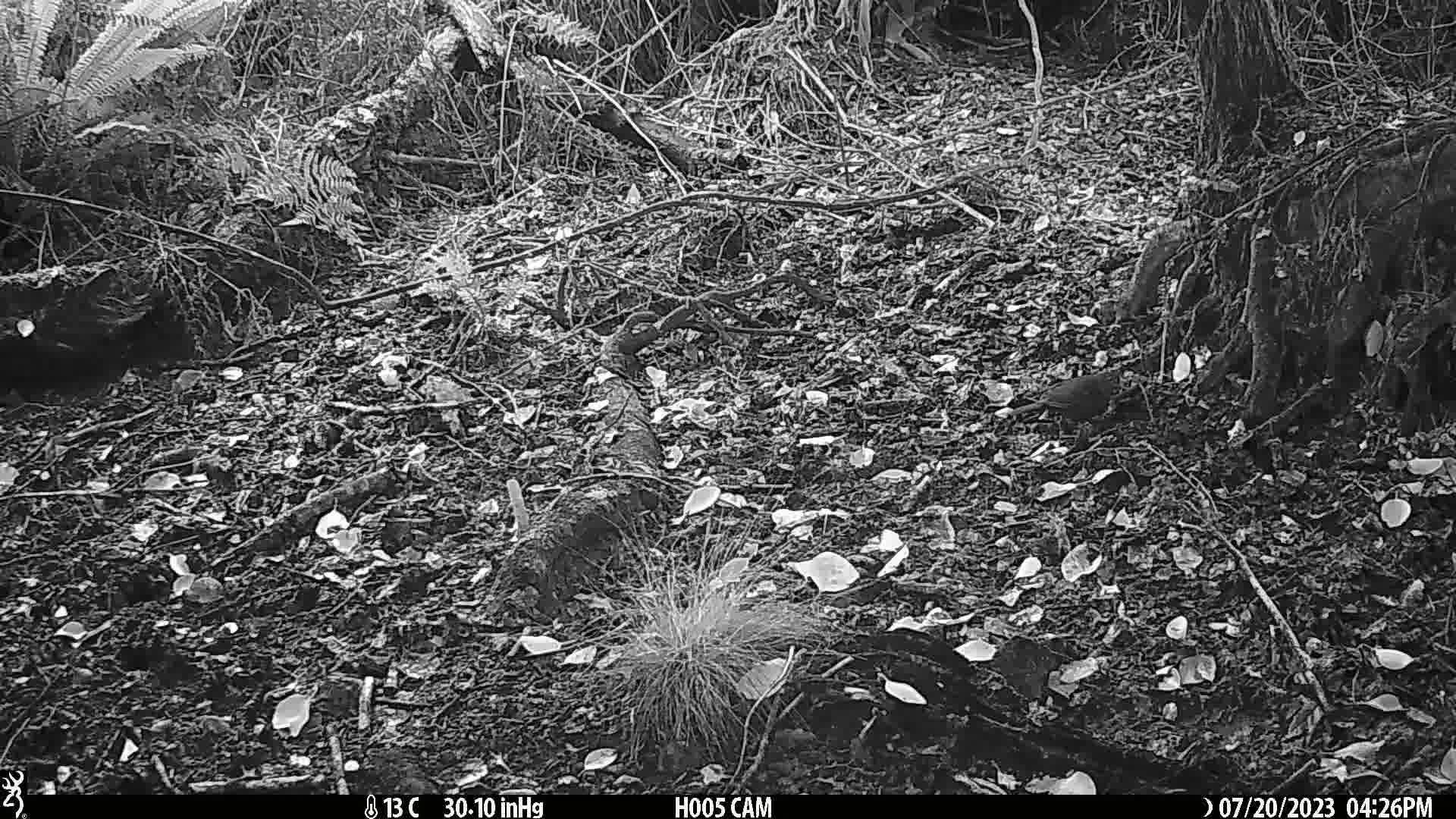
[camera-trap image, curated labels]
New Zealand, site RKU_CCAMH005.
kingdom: Animalia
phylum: Chordata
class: Aves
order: Passeriformes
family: Turdidae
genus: Turdus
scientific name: Turdus merula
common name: eurasian blackbird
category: blackbird